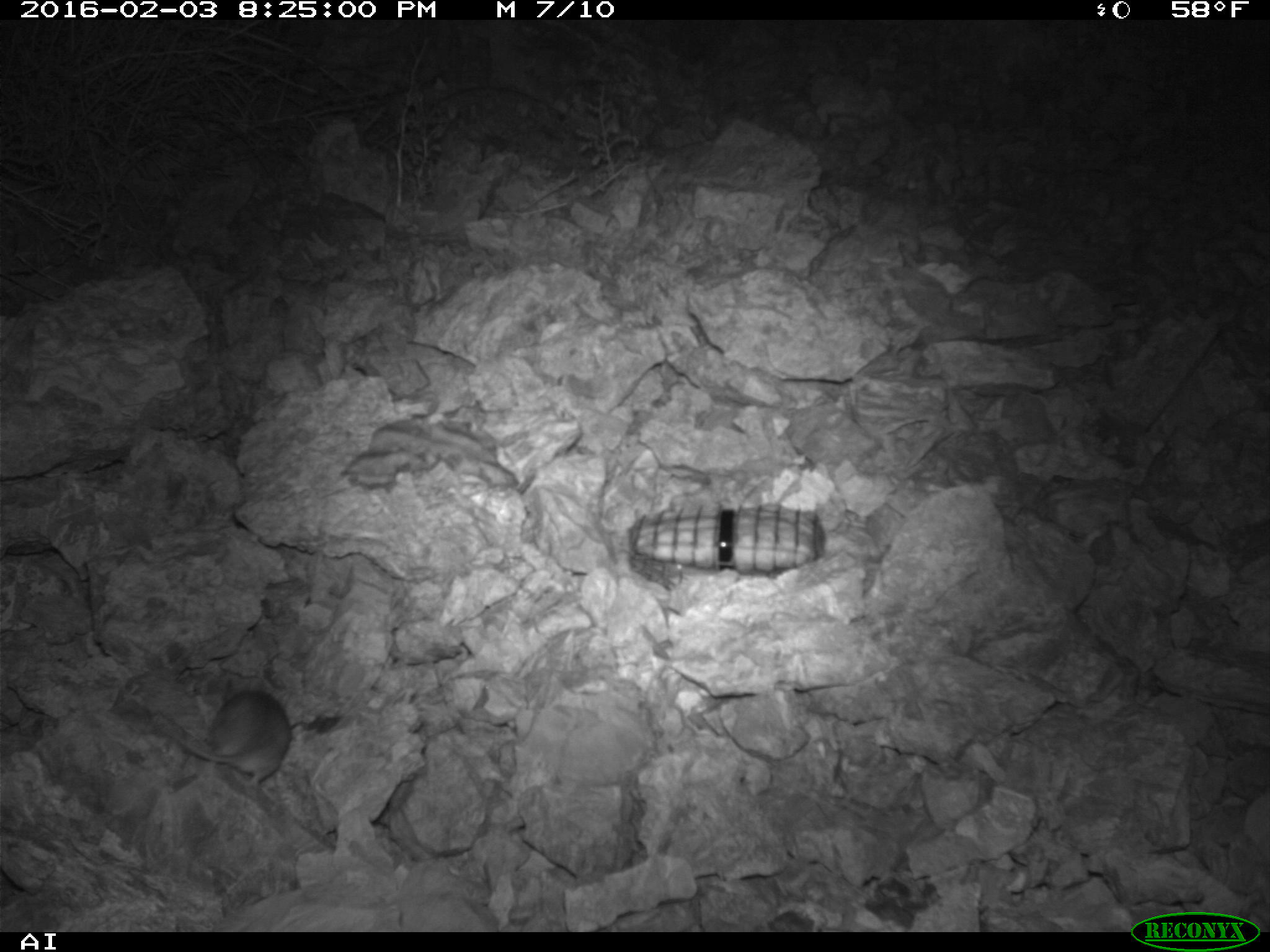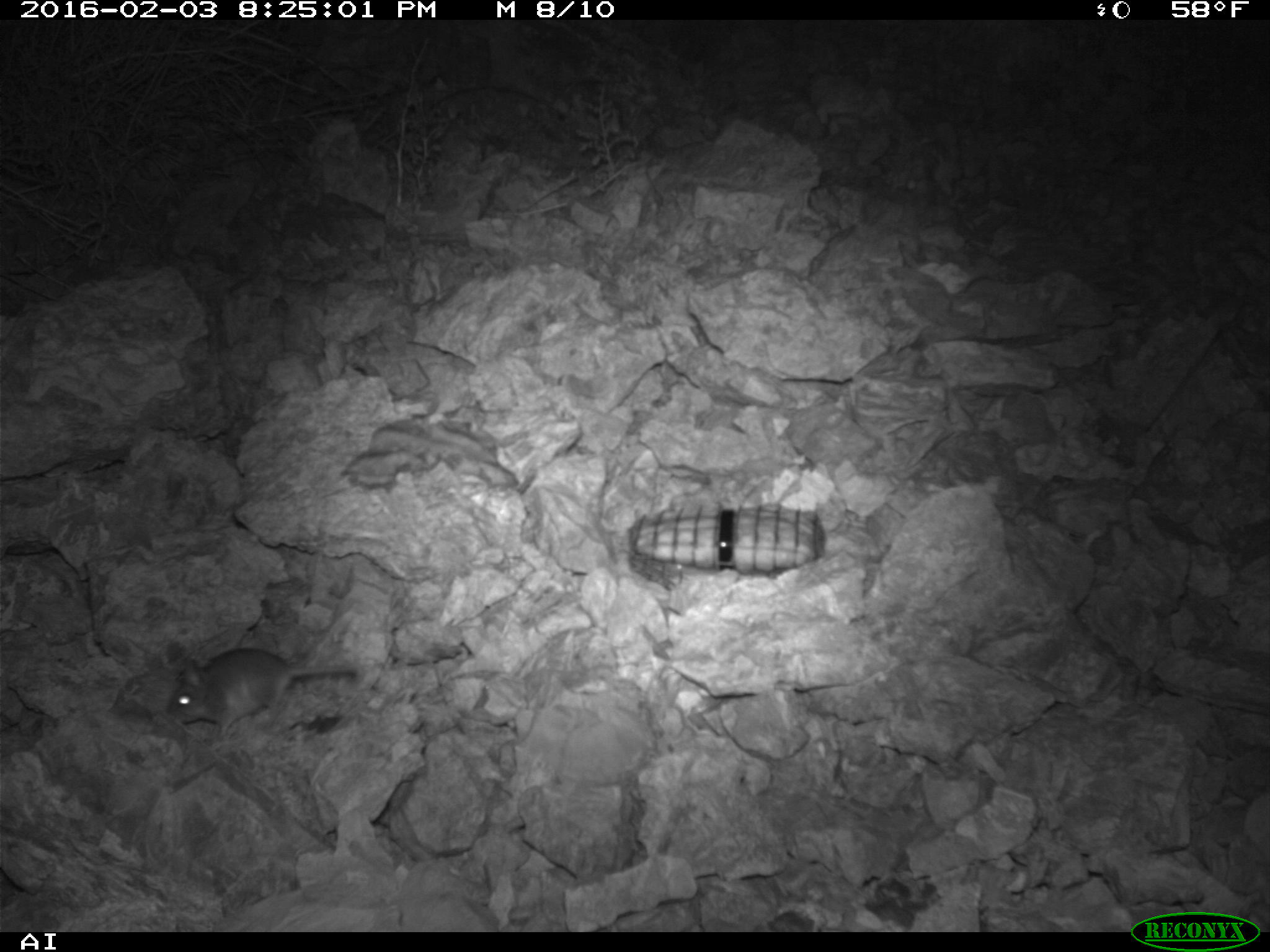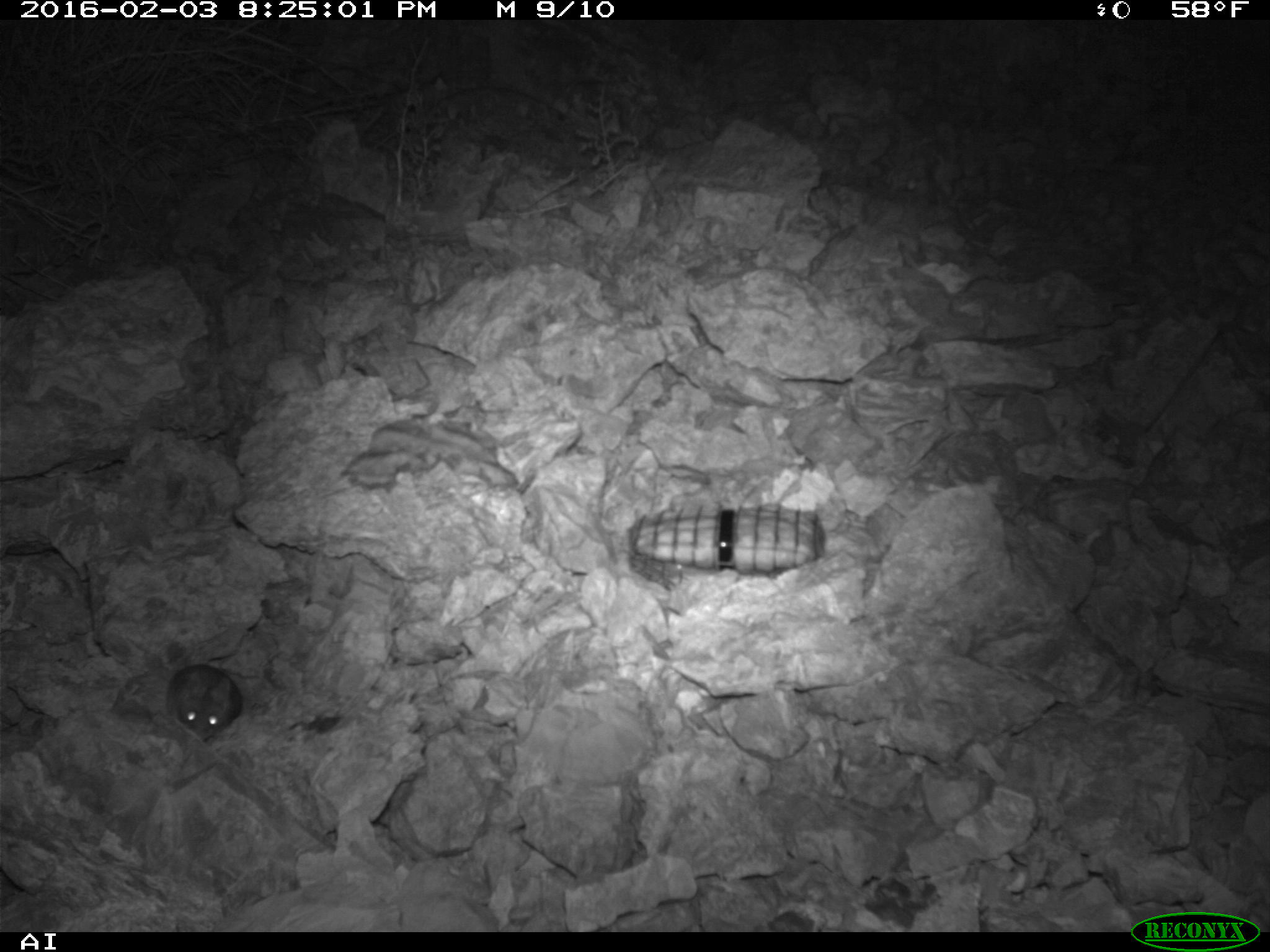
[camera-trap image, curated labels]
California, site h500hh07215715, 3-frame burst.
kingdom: Animalia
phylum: Chordata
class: Mammalia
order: Rodentia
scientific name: Rodentia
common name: rodent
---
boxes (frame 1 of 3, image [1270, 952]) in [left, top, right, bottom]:
rodent: [155, 689, 298, 792]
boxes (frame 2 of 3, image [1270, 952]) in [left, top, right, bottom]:
rodent: [167, 647, 360, 737]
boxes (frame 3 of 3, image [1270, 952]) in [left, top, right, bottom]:
rodent: [166, 665, 241, 744]